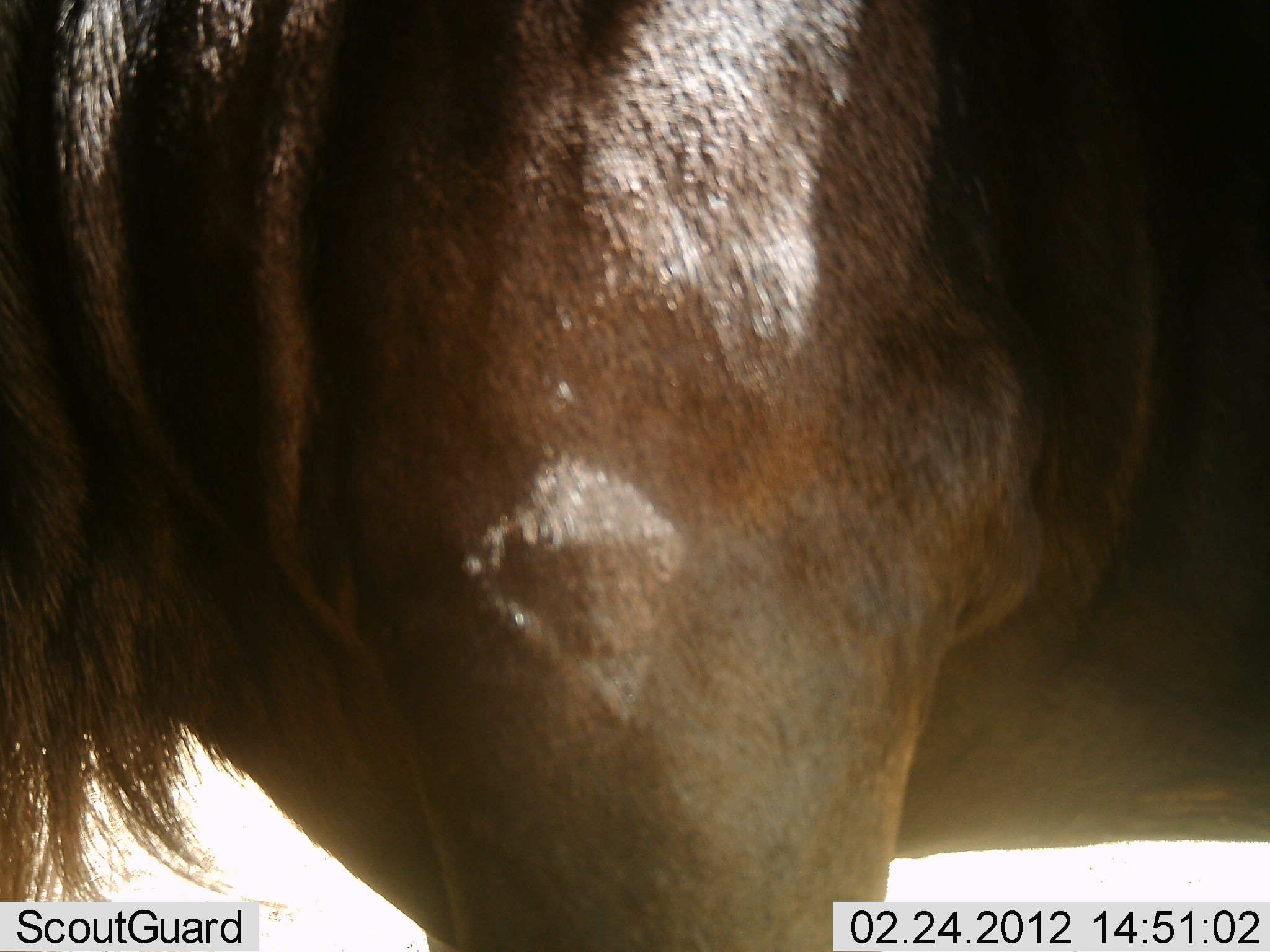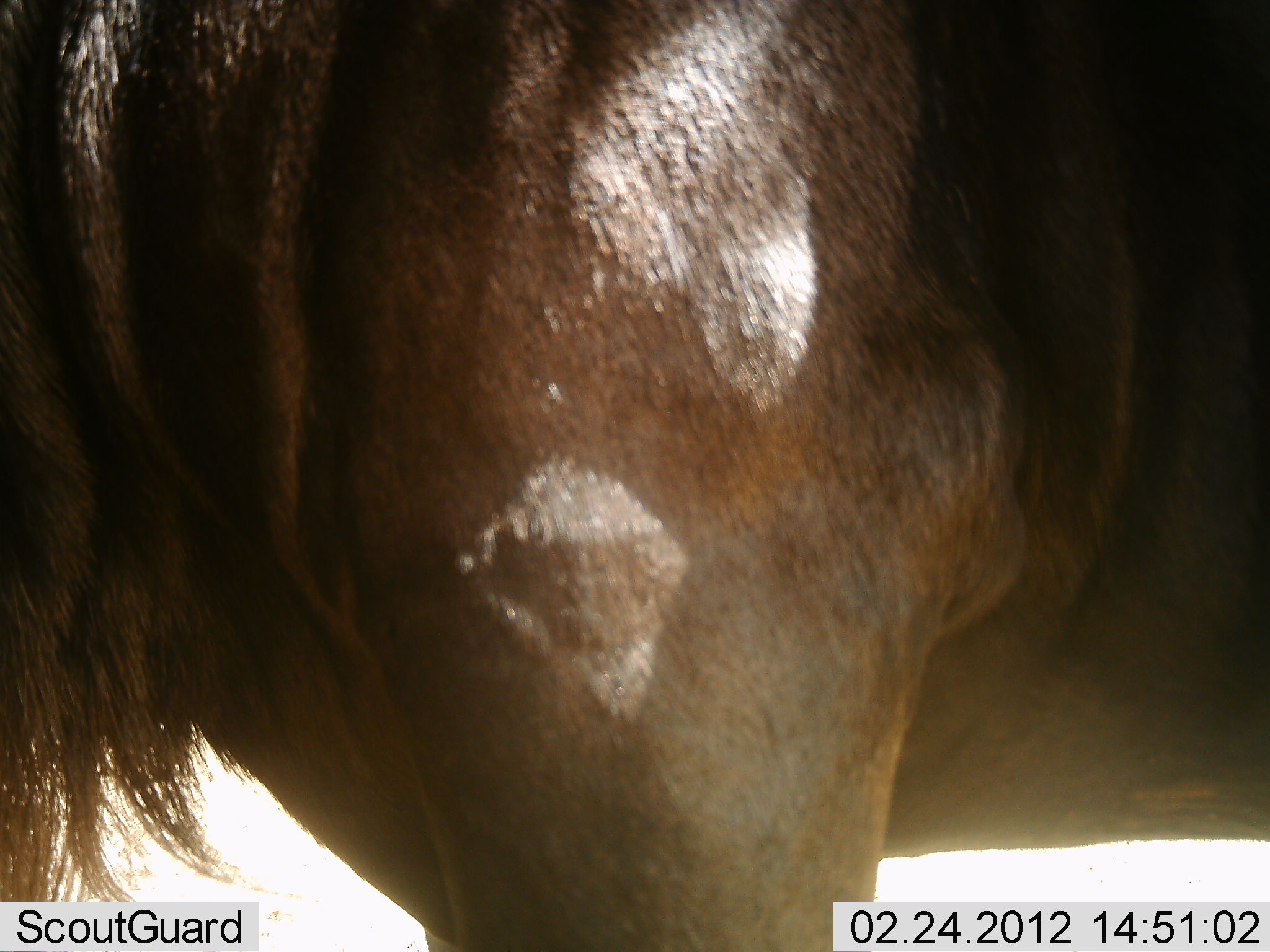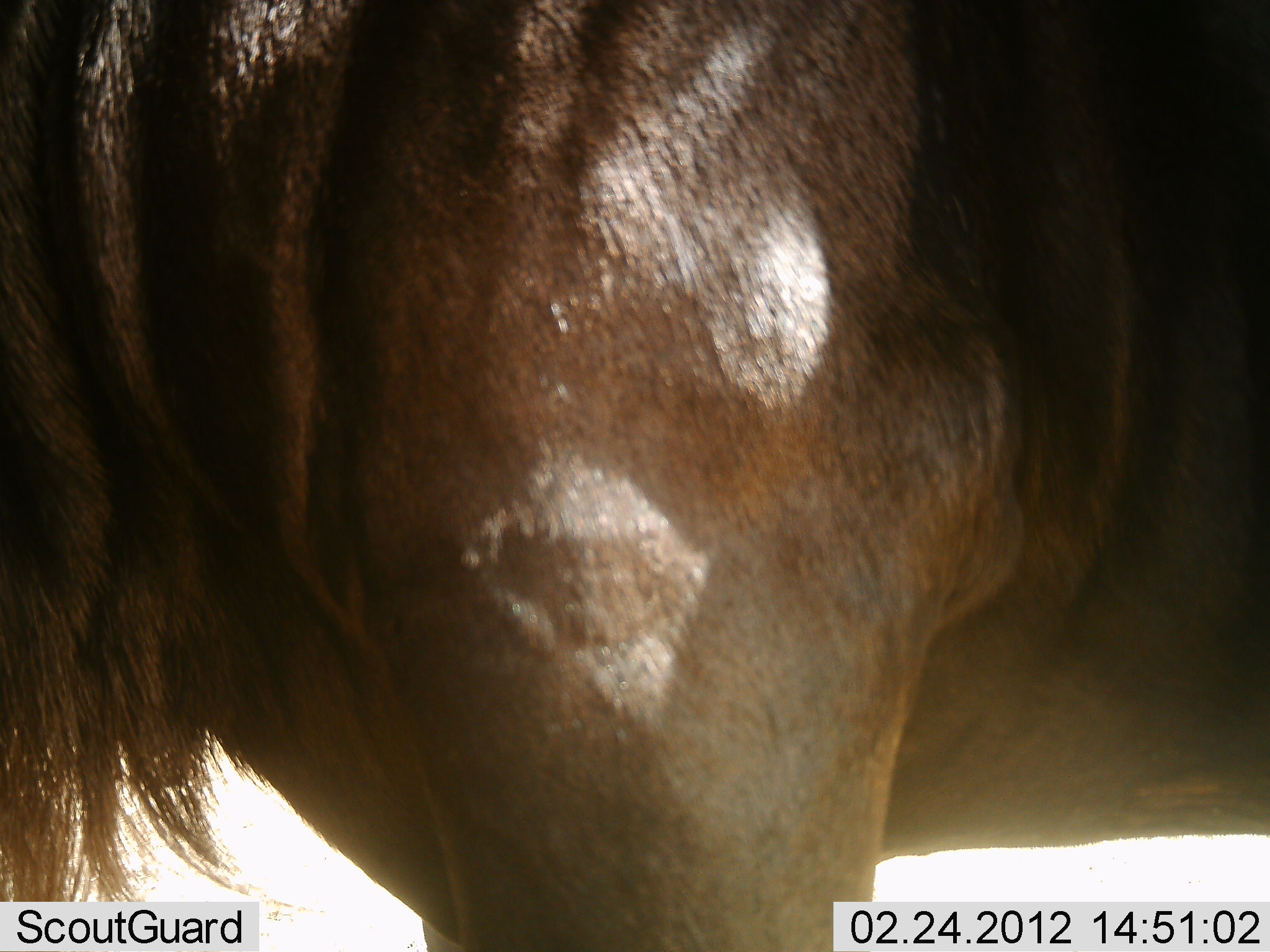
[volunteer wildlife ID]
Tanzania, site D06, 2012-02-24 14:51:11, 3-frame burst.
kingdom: Animalia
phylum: Chordata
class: Mammalia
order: Artiodactyla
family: Bovidae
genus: Connochaetes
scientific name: Connochaetes taurinus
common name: blue wildebeest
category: wildebeest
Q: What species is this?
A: Wildebeest (blue wildebeest) (Connochaetes taurinus).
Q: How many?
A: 1.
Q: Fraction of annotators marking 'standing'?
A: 95%.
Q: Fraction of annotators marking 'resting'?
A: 0%.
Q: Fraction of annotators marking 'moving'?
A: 0%.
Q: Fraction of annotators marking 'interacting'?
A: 0%.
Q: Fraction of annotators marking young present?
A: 0%.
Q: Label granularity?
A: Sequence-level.